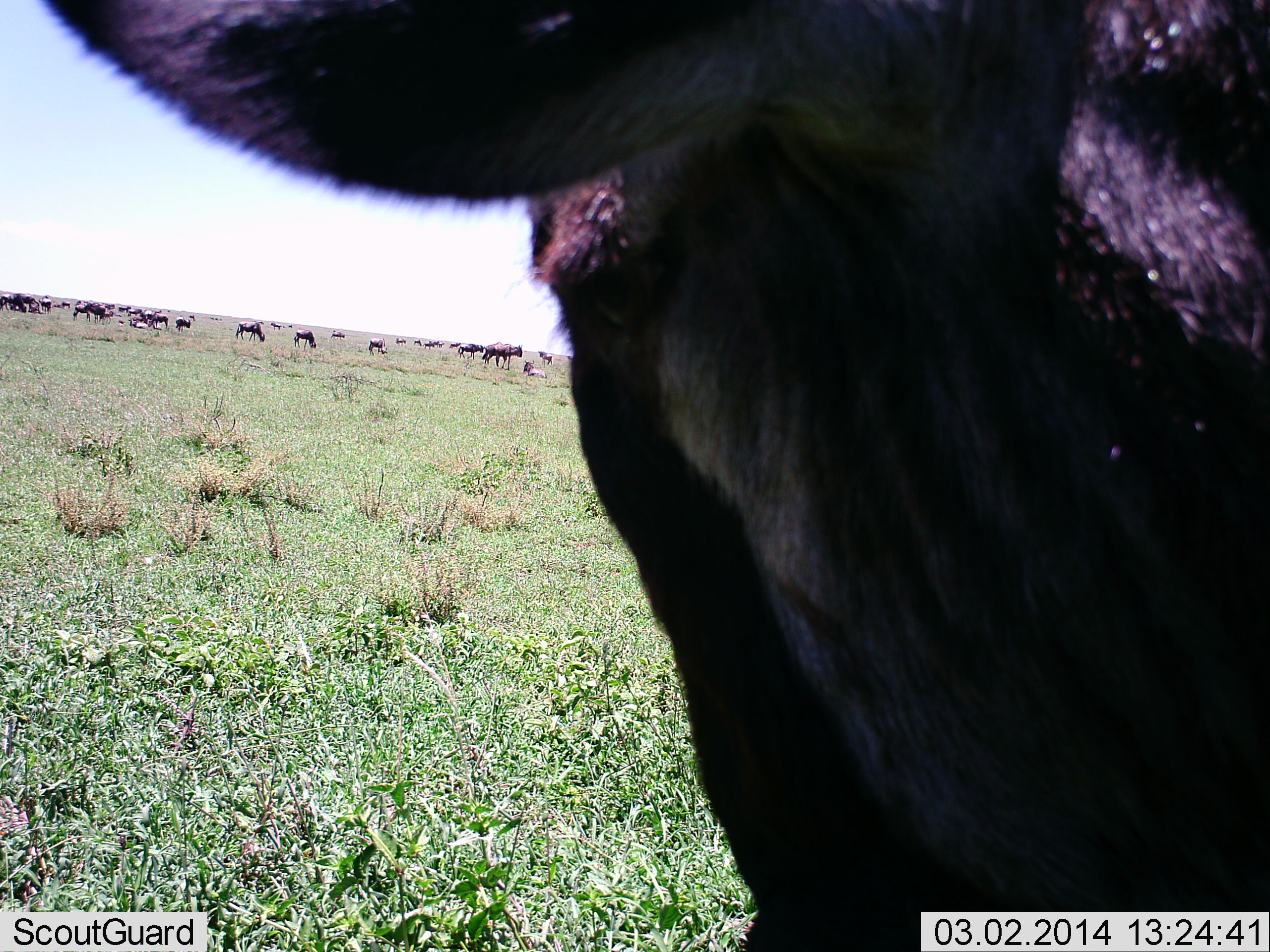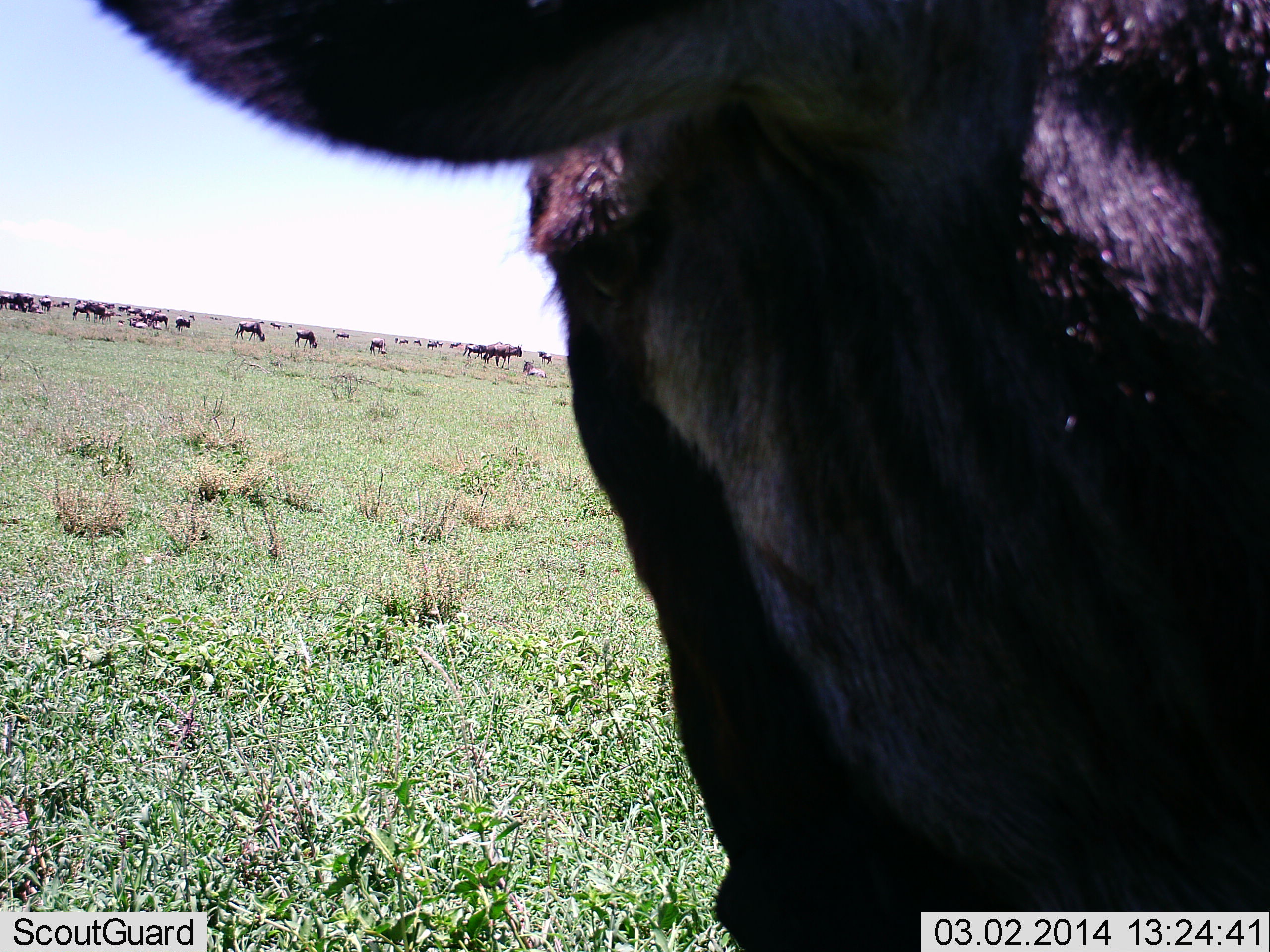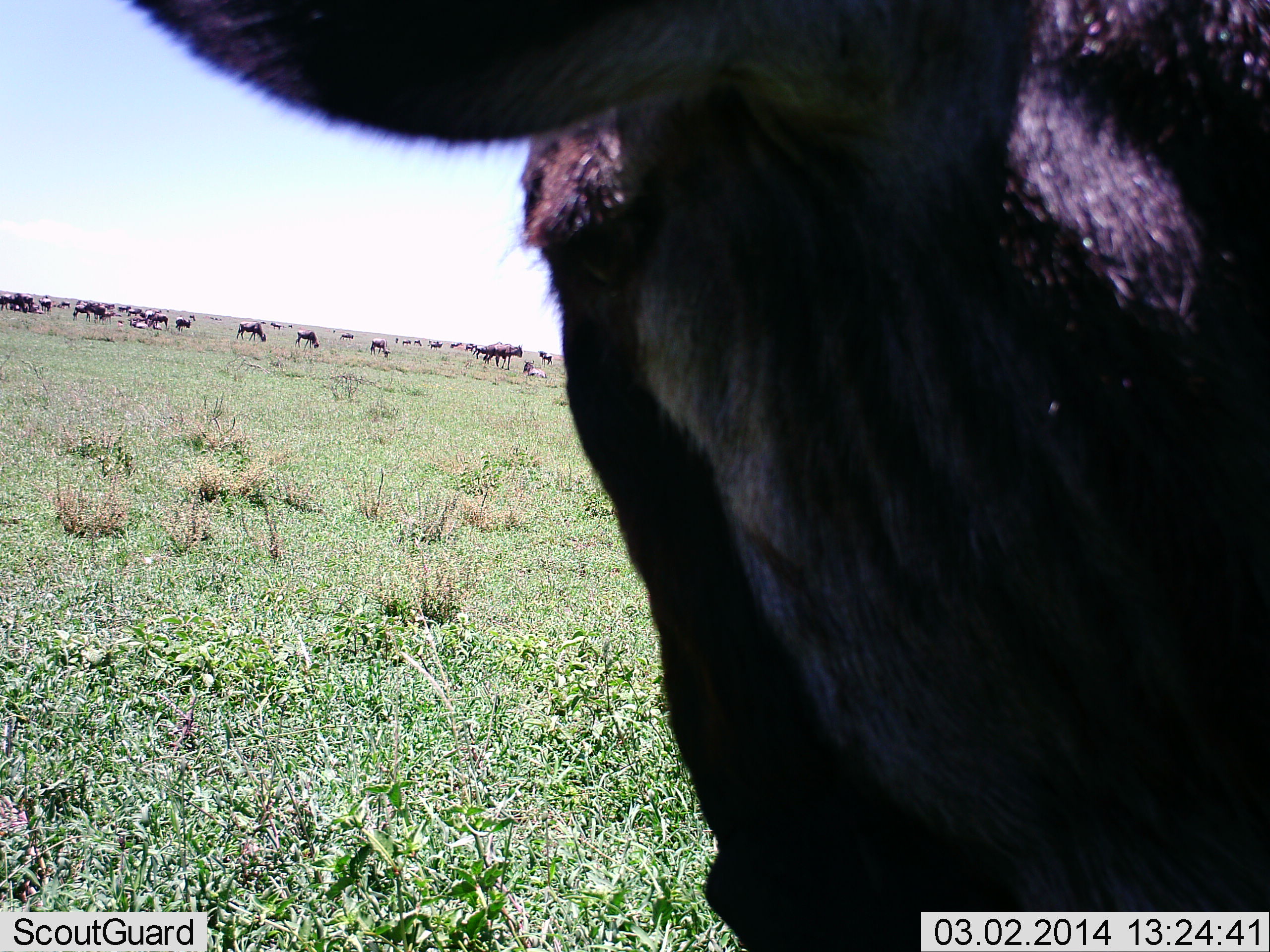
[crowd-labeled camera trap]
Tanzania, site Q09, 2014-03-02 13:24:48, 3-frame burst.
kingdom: Animalia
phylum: Chordata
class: Mammalia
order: Artiodactyla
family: Bovidae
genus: Connochaetes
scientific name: Connochaetes taurinus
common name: blue wildebeest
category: wildebeest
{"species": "wildebeest (blue wildebeest) (Connochaetes taurinus)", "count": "11-50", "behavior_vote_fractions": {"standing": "70%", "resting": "20%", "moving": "40%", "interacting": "0%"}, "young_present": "0%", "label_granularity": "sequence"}